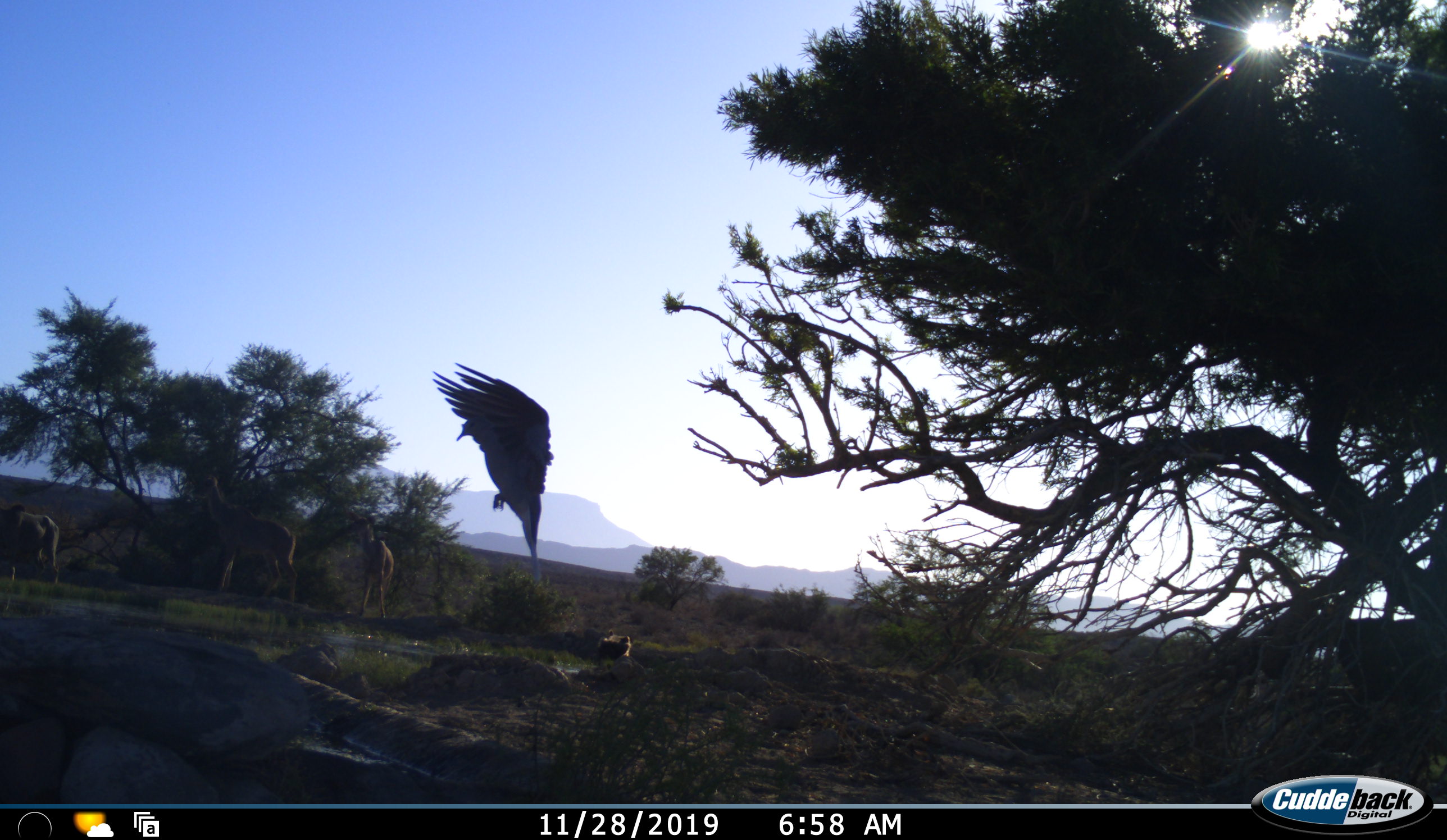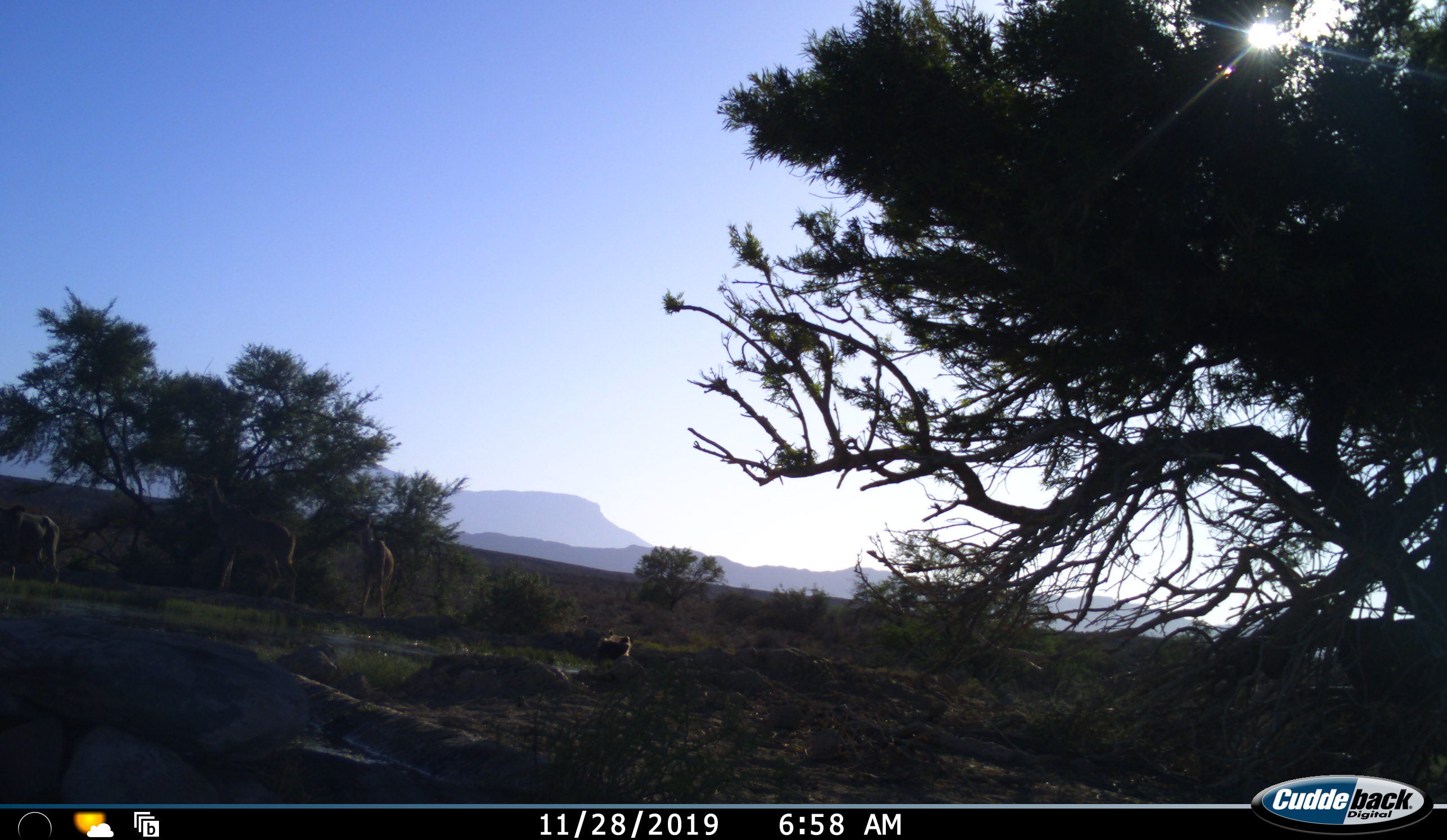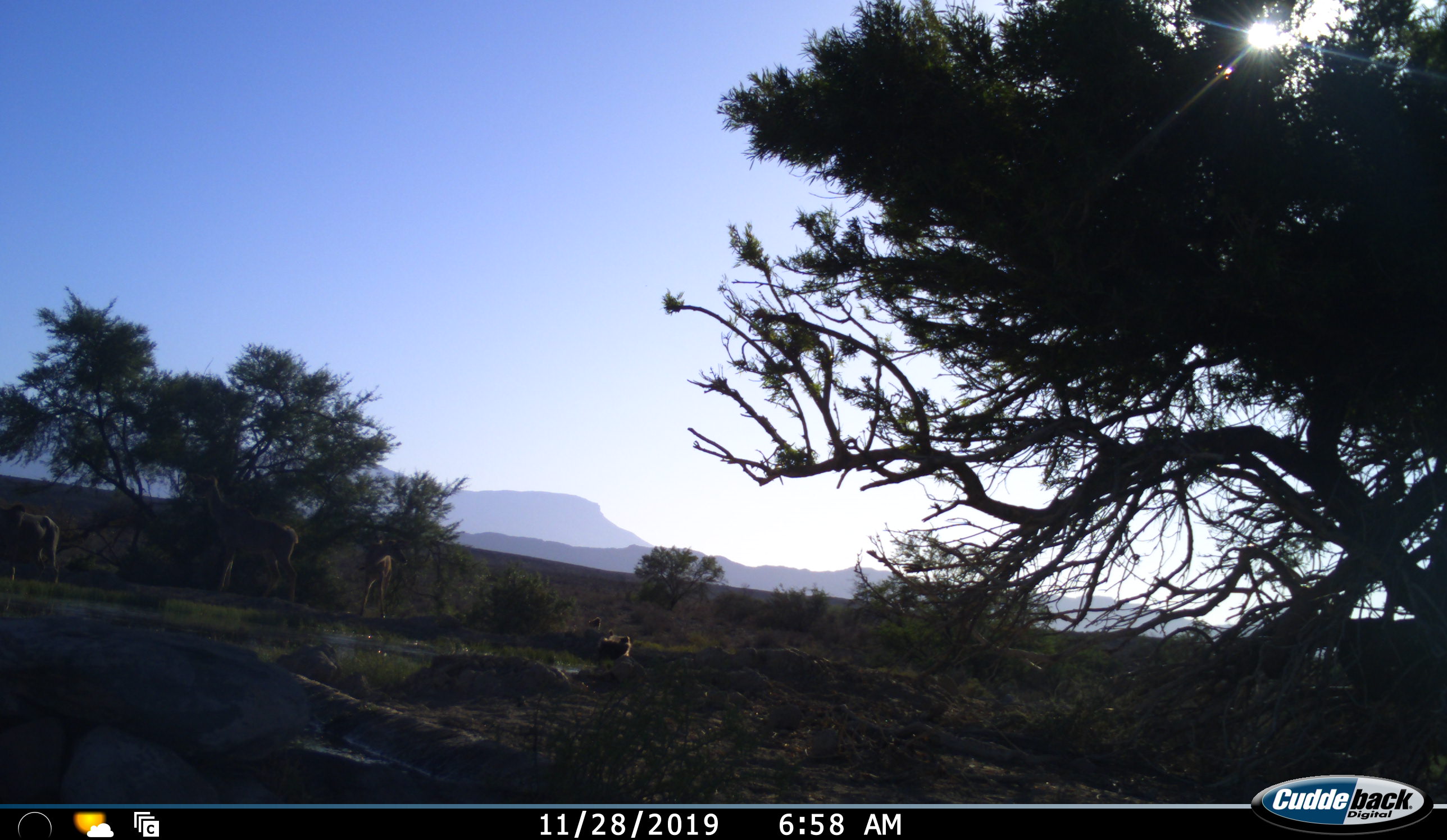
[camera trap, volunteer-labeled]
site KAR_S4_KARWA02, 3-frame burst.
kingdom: Animalia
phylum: Chordata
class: Aves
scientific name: Aves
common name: bird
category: birdother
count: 1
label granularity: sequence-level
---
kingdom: Animalia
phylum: Chordata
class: Mammalia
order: Artiodactyla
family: Bovidae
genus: Tragelaphus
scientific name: Tragelaphus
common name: kudu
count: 3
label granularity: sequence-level